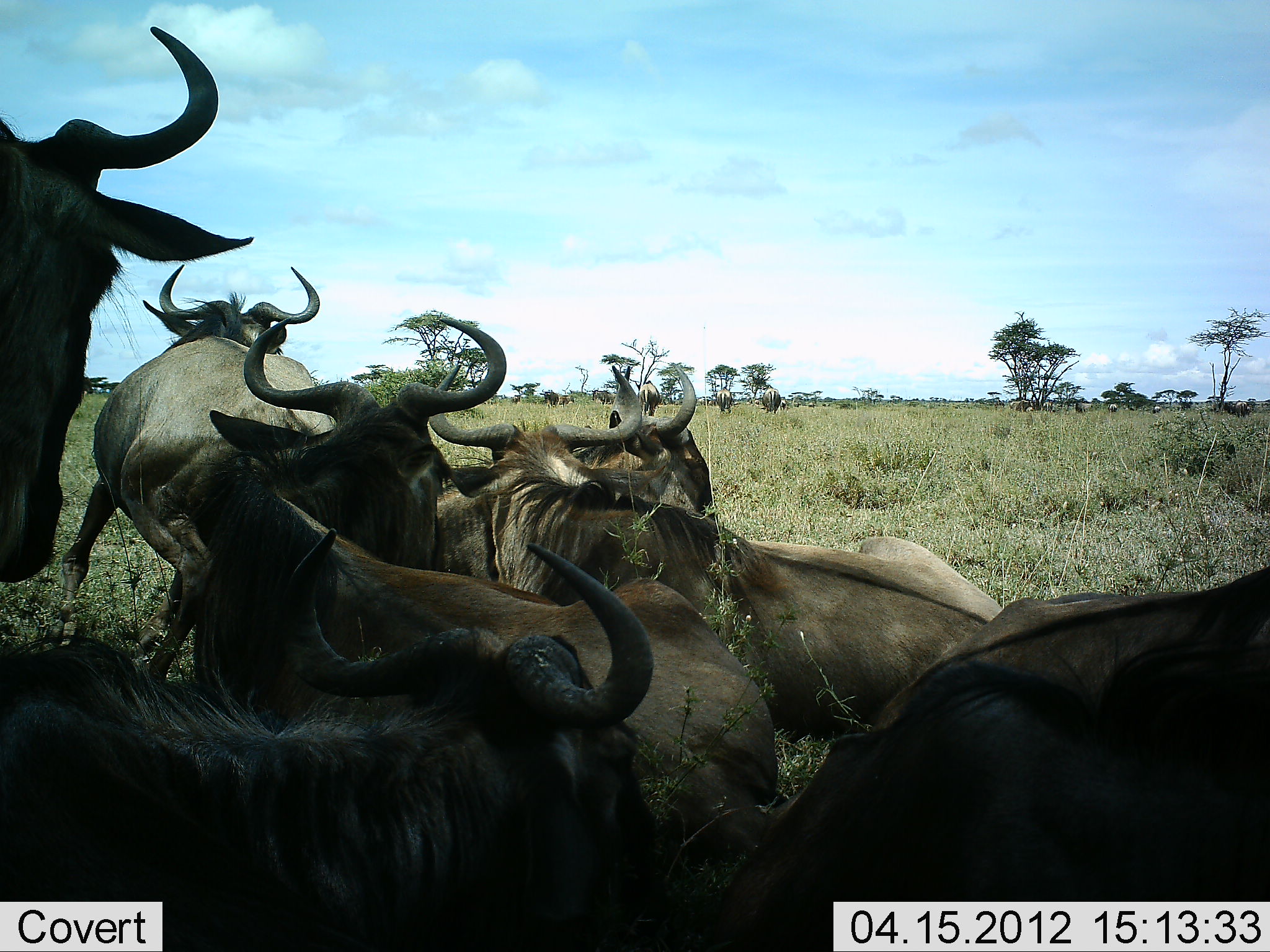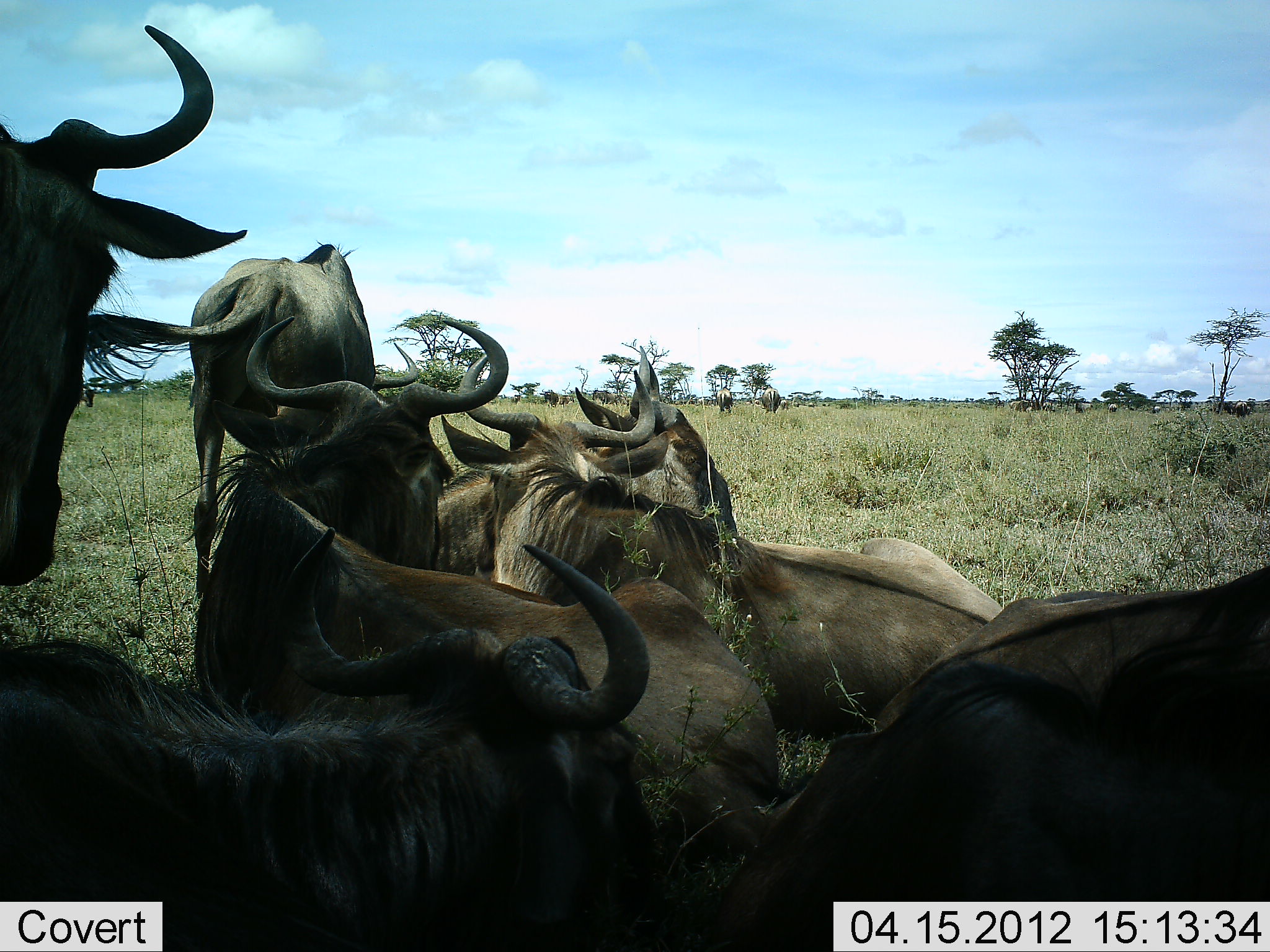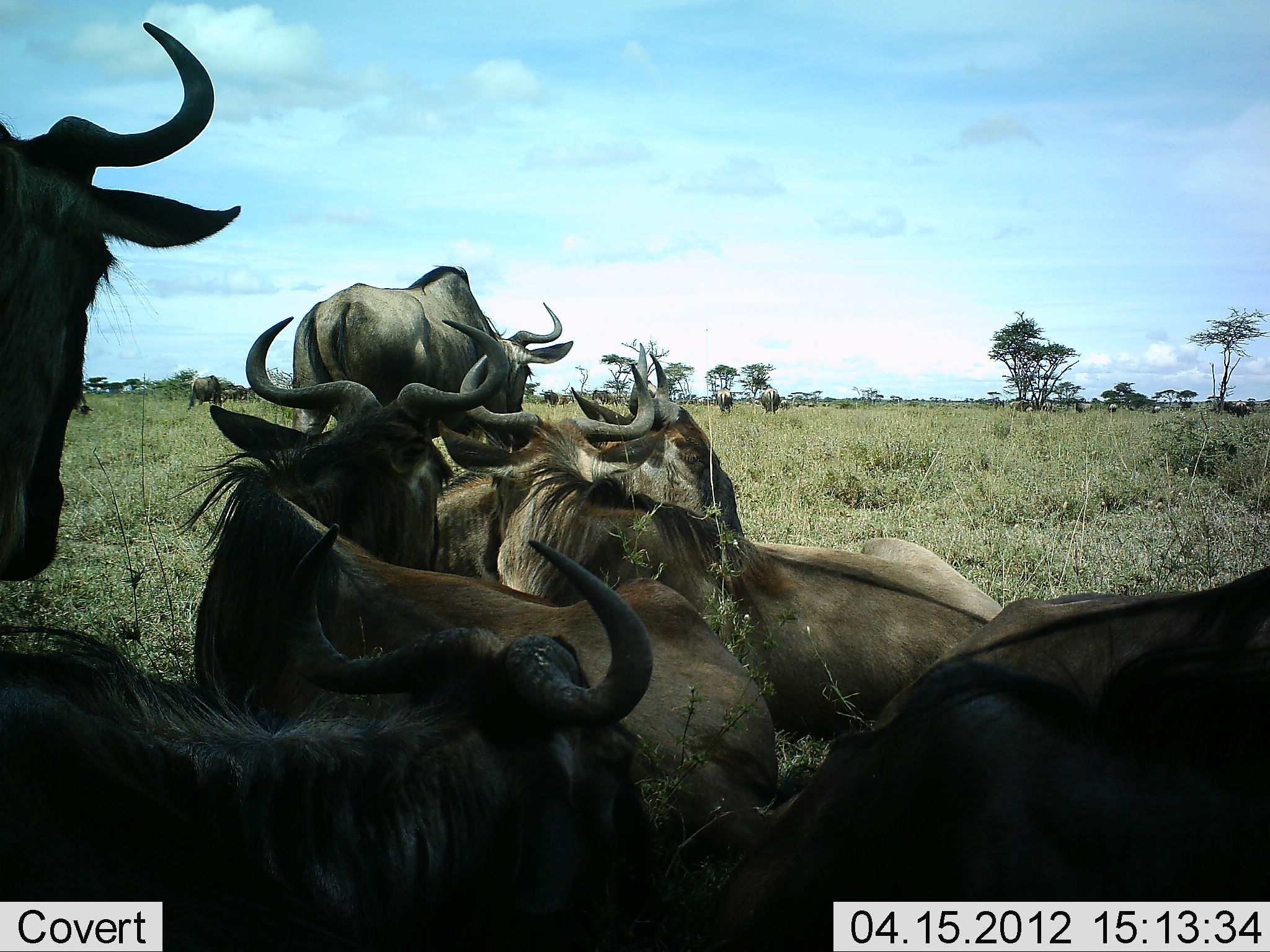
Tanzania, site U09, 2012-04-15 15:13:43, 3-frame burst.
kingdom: Animalia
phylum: Chordata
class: Mammalia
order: Artiodactyla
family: Bovidae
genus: Connochaetes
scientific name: Connochaetes taurinus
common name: blue wildebeest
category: wildebeest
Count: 9.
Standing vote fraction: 57%.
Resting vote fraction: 91%.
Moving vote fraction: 17%.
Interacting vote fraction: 13%.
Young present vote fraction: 0%.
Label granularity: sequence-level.